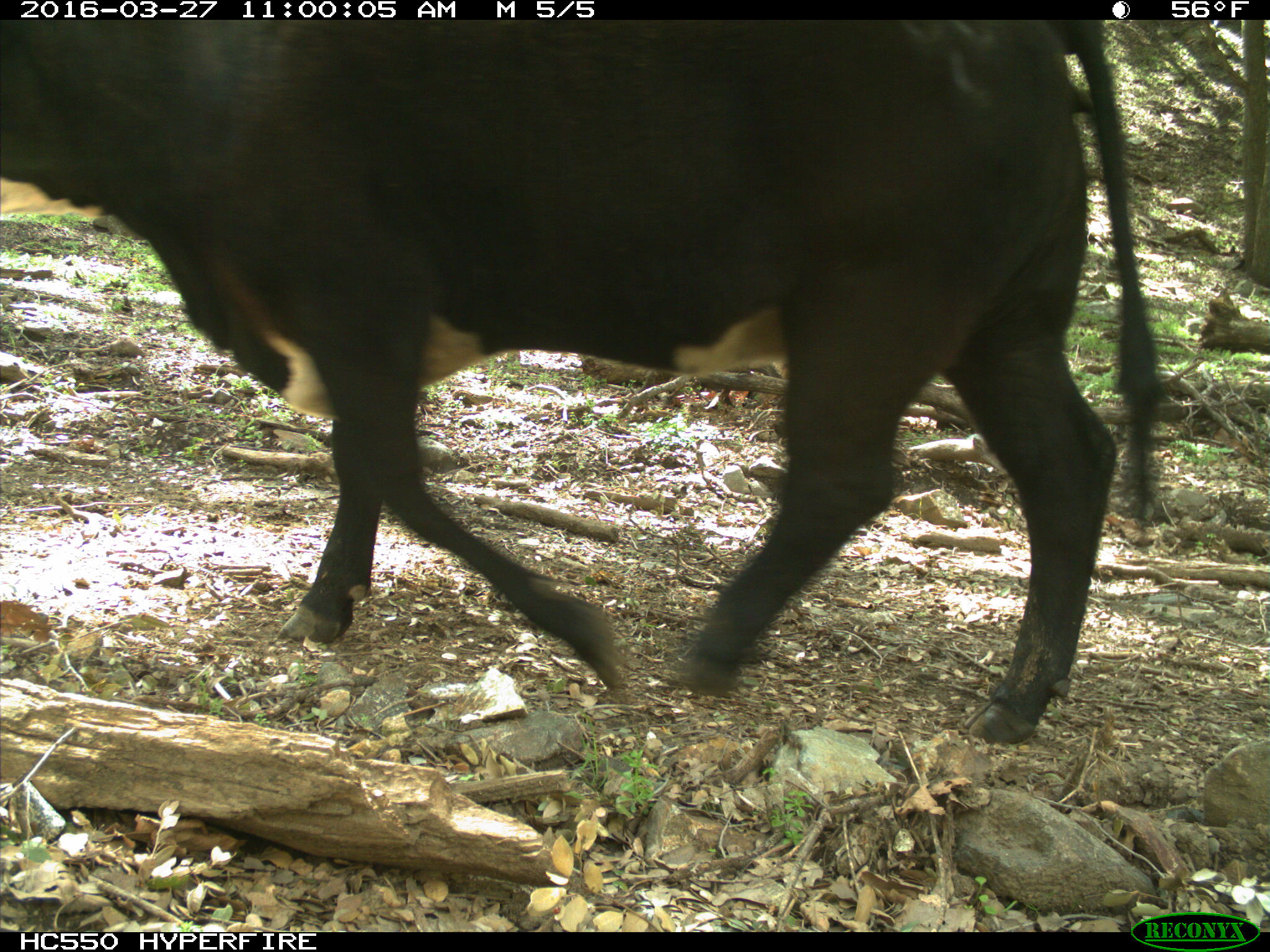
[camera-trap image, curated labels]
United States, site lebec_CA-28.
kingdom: Animalia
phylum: Chordata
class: Mammalia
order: Artiodactyla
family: Bovidae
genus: Bos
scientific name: Bos taurus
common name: domestic cow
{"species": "Bos taurus (domestic cow)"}